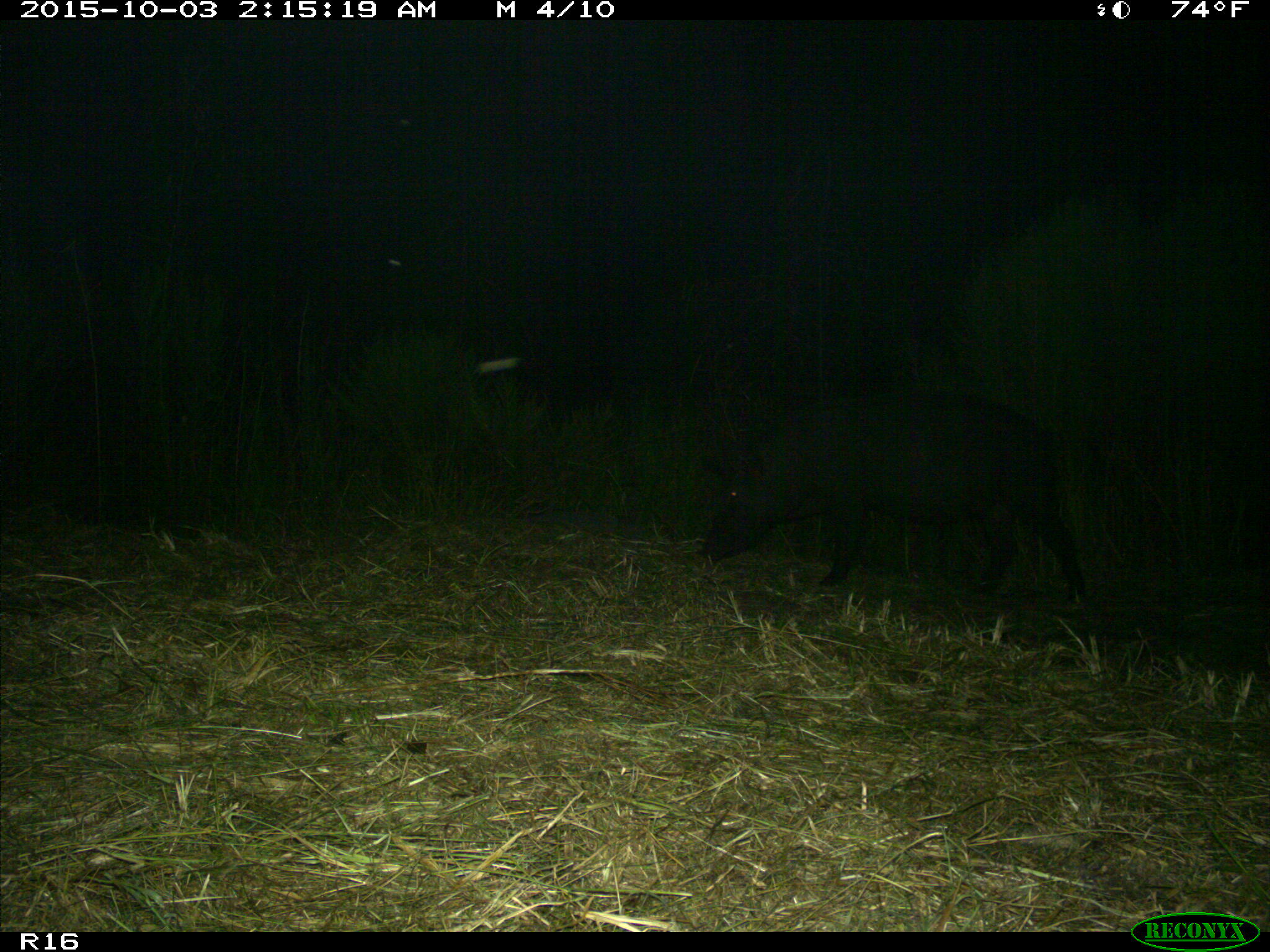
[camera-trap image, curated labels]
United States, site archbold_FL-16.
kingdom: Animalia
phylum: Chordata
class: Mammalia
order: Artiodactyla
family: Suidae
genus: Sus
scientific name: Sus scrofa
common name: wild boar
Sus scrofa (wild boar).